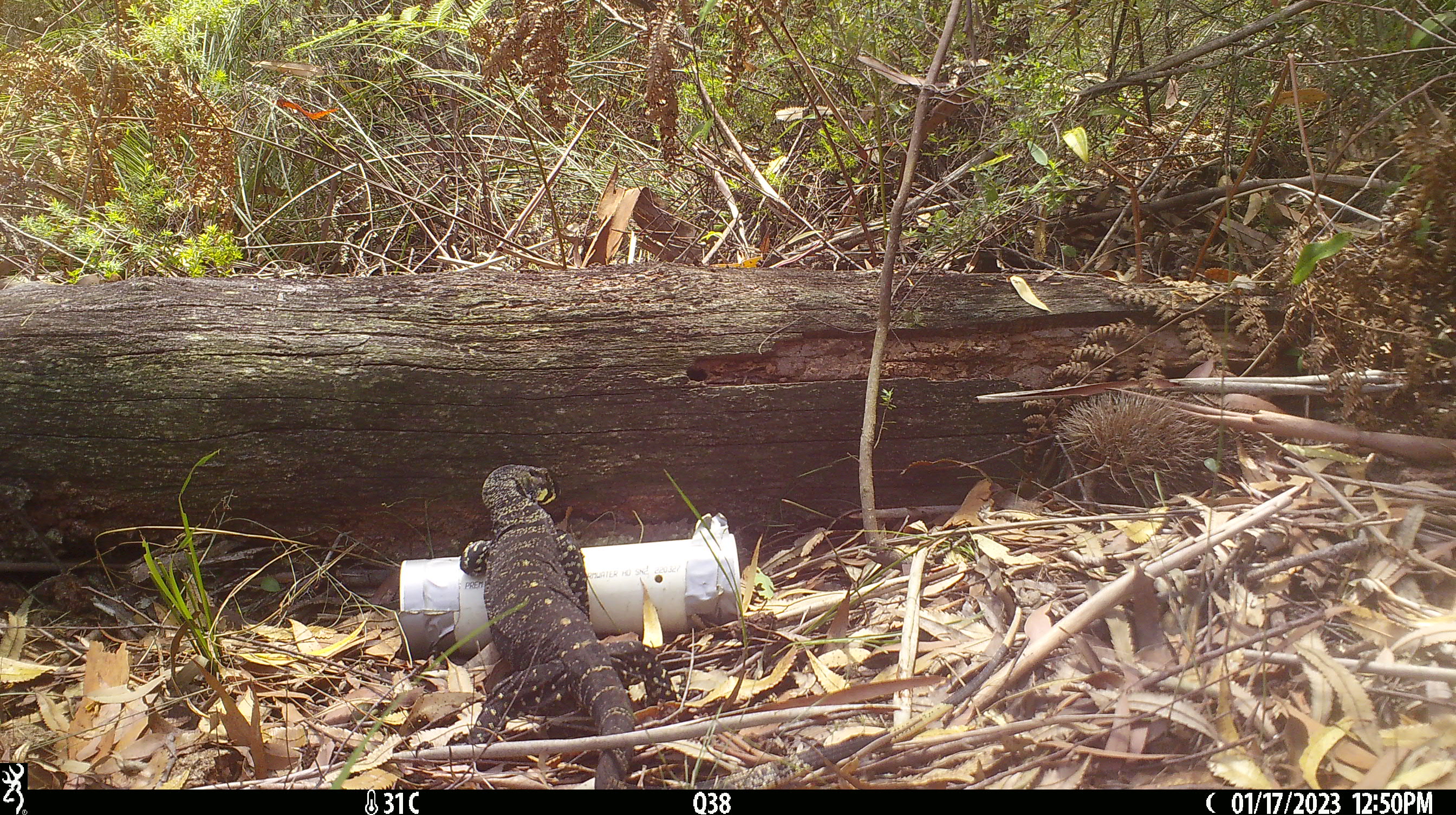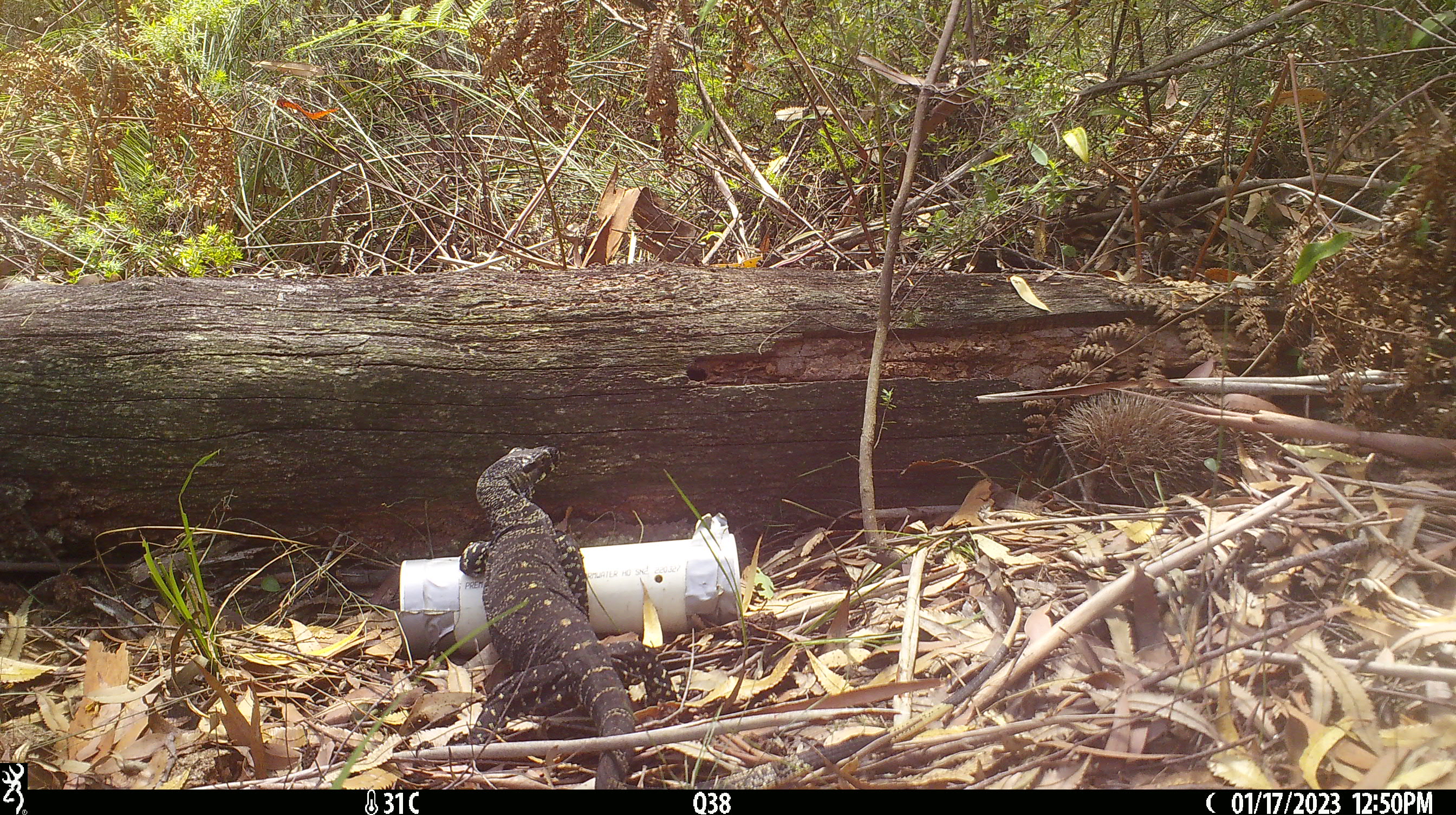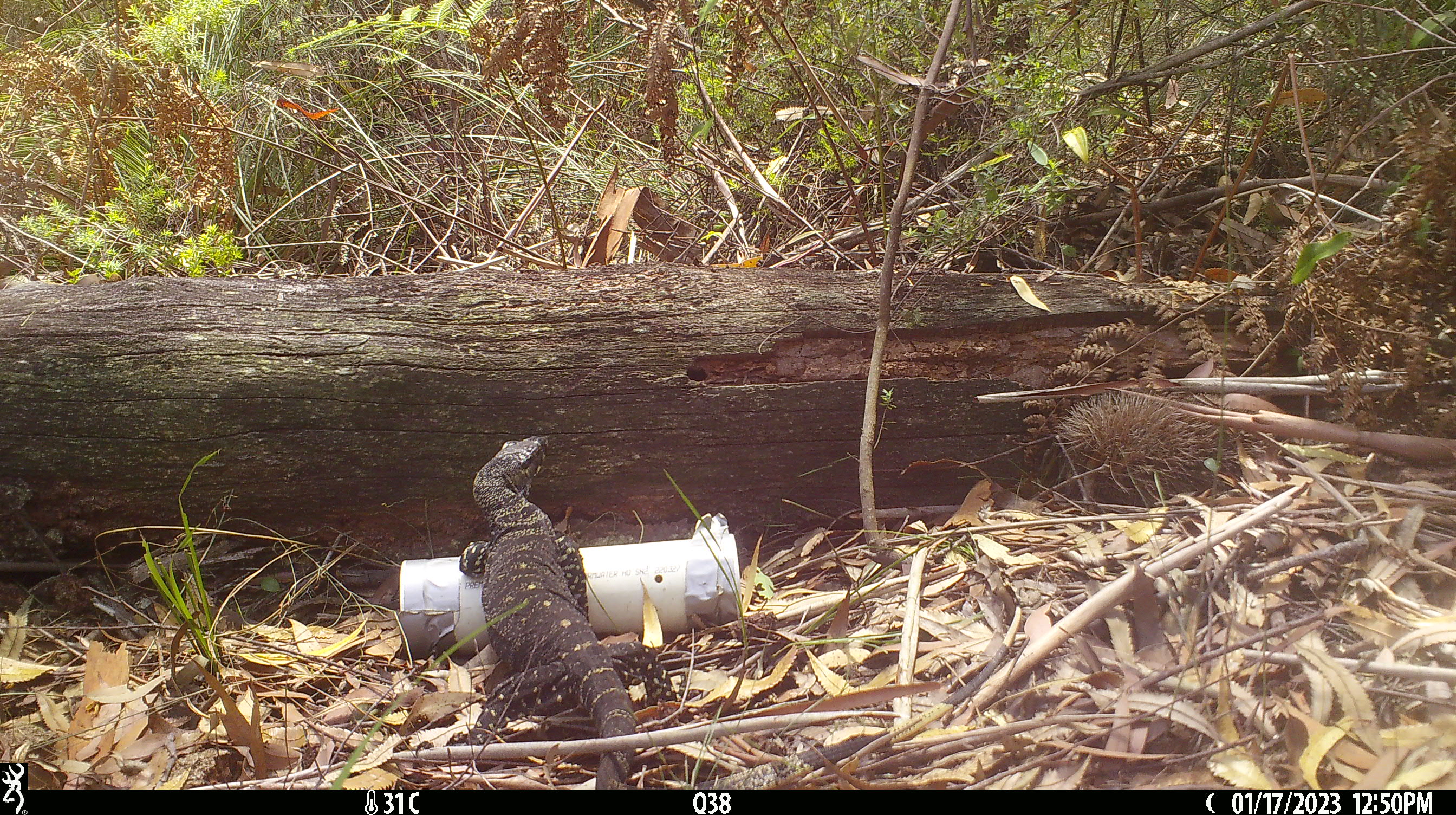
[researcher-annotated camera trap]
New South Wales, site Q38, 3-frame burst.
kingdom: Animalia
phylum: Chordata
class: Reptilia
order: Squamata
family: Varanidae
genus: Varanus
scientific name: Varanus varius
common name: lace monitor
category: goanna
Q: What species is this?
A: Goanna (lace monitor) (Varanus varius).